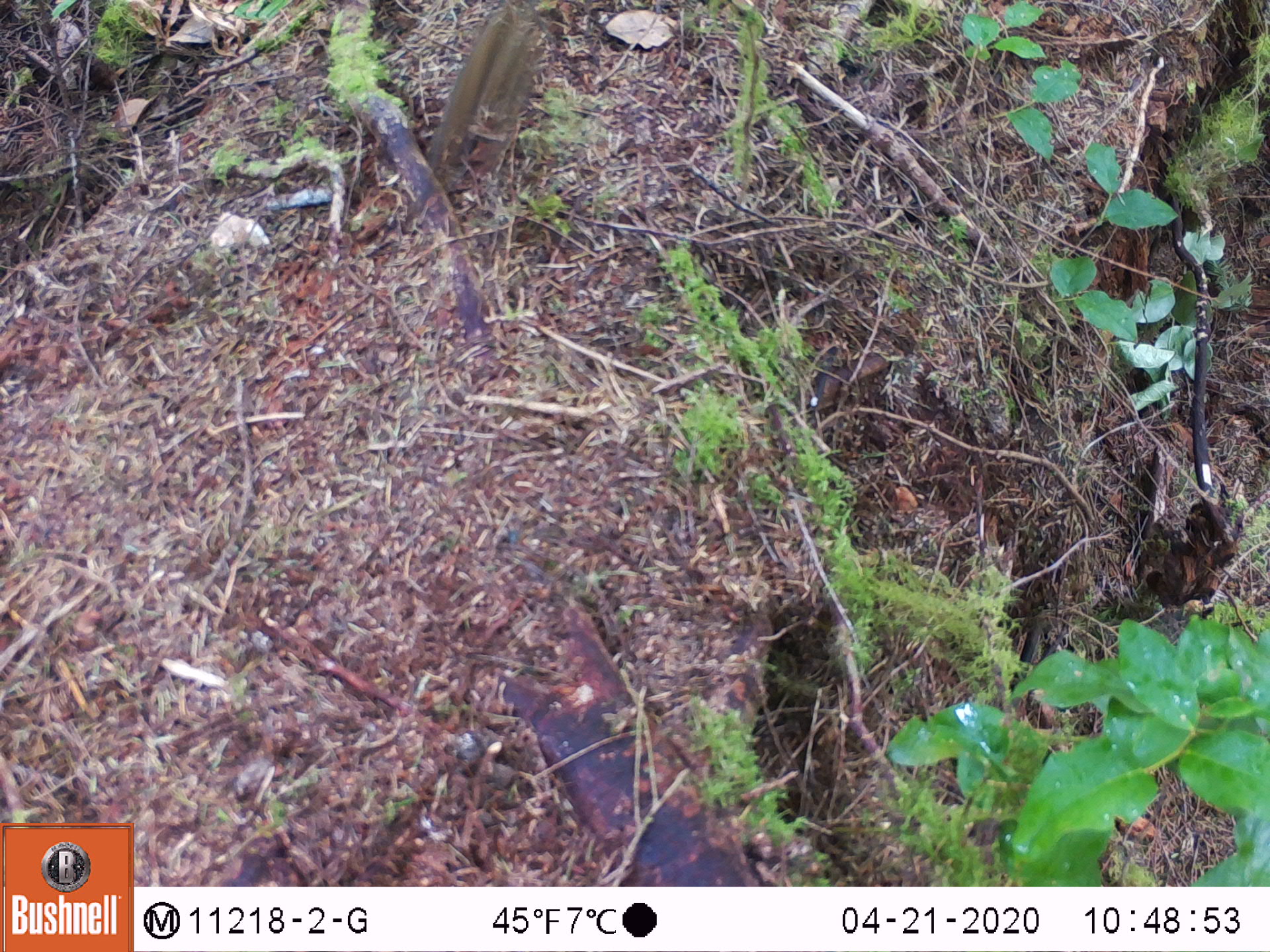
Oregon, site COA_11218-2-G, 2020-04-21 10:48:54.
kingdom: Animalia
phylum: Chordata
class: Mammalia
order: Rodentia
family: Sciuridae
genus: Neotamias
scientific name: Neotamias townsendii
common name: townsend's chipmunk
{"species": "townsend's chipmunk (Neotamias townsendii)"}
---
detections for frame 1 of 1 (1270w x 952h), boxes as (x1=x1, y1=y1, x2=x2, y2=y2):
townsend's chipmunk: (x1=418, y1=5, x2=548, y2=188)